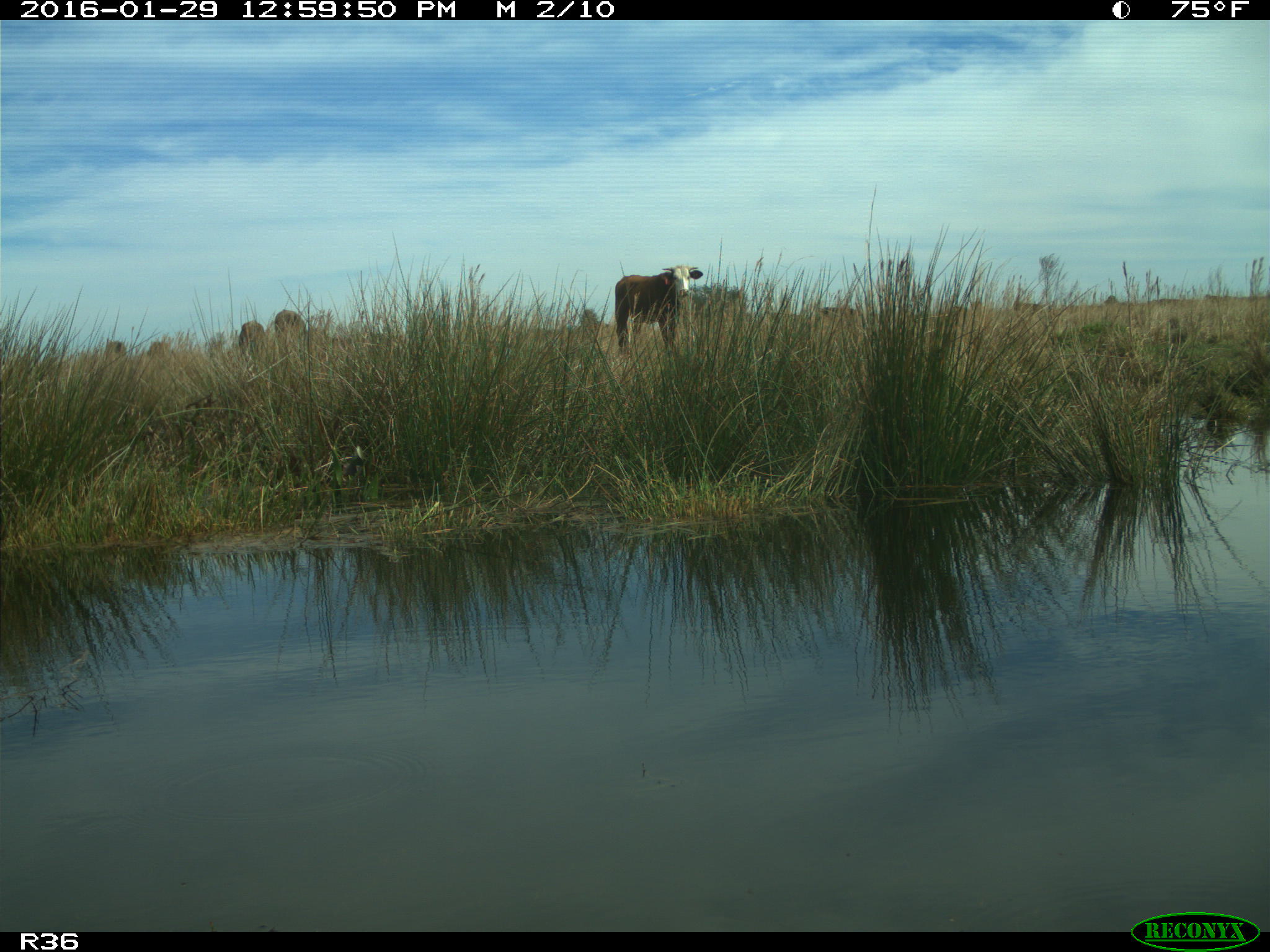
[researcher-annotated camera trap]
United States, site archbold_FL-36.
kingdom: Animalia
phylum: Chordata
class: Mammalia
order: Artiodactyla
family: Bovidae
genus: Bos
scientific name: Bos taurus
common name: domestic cow